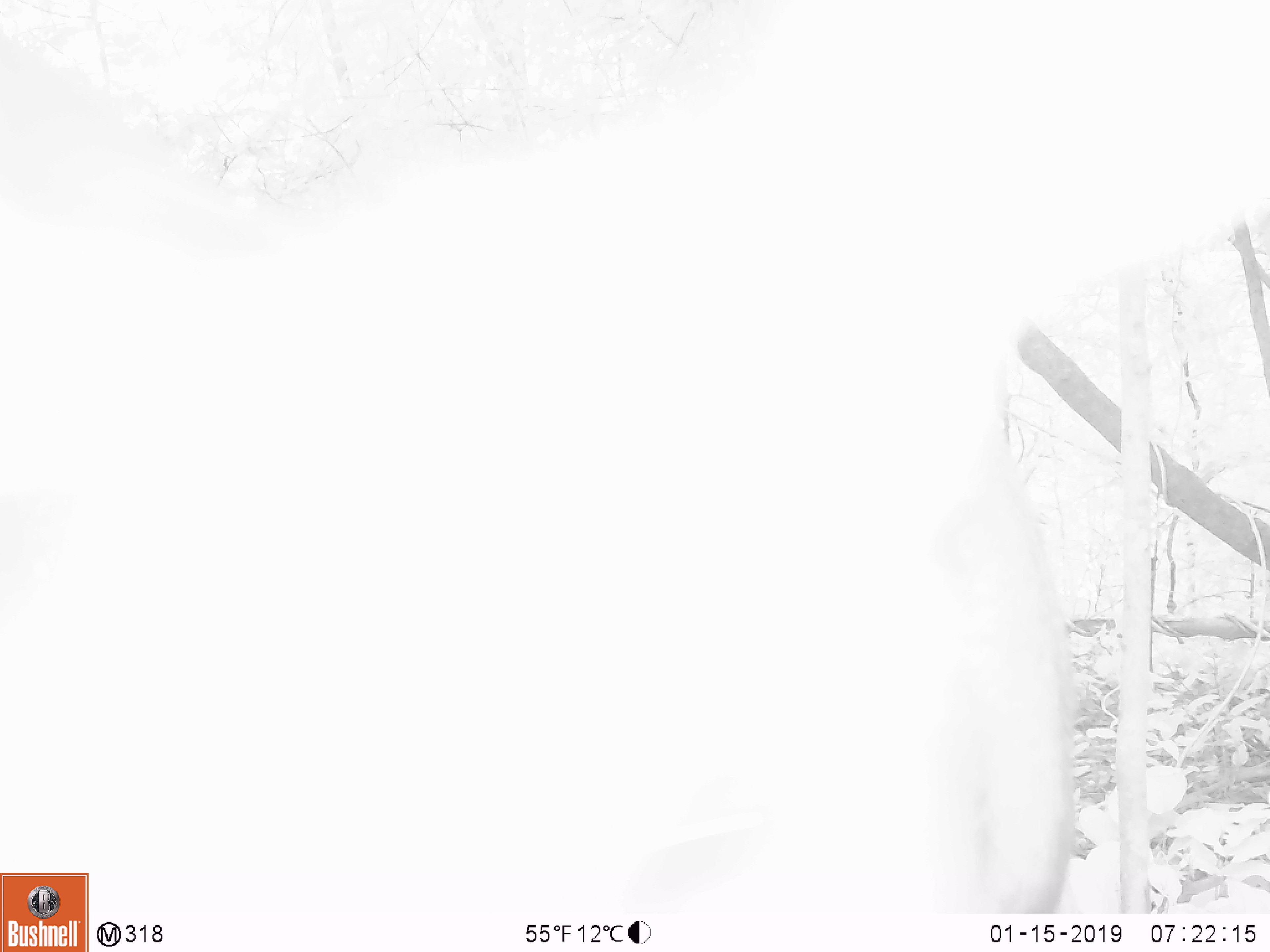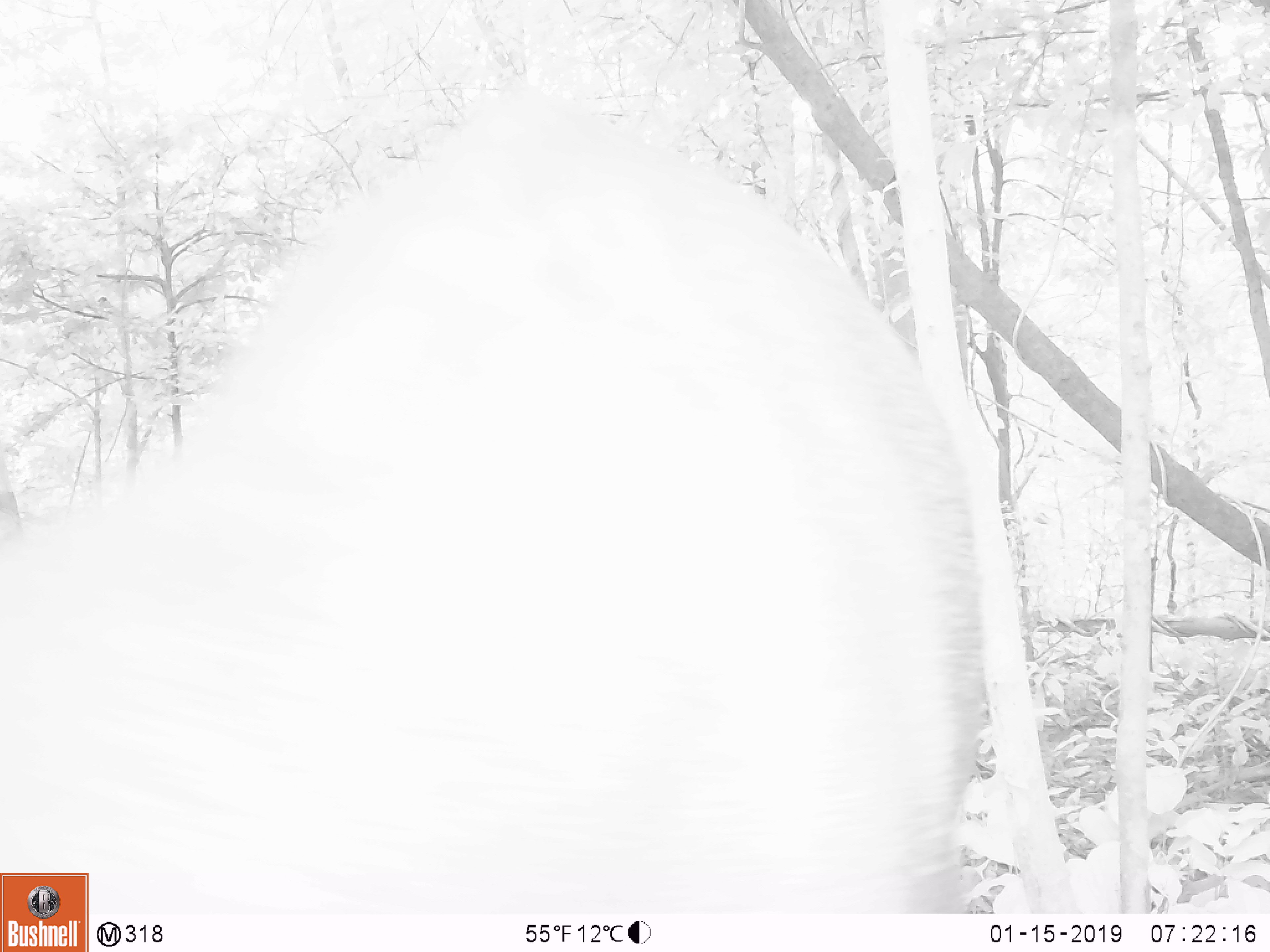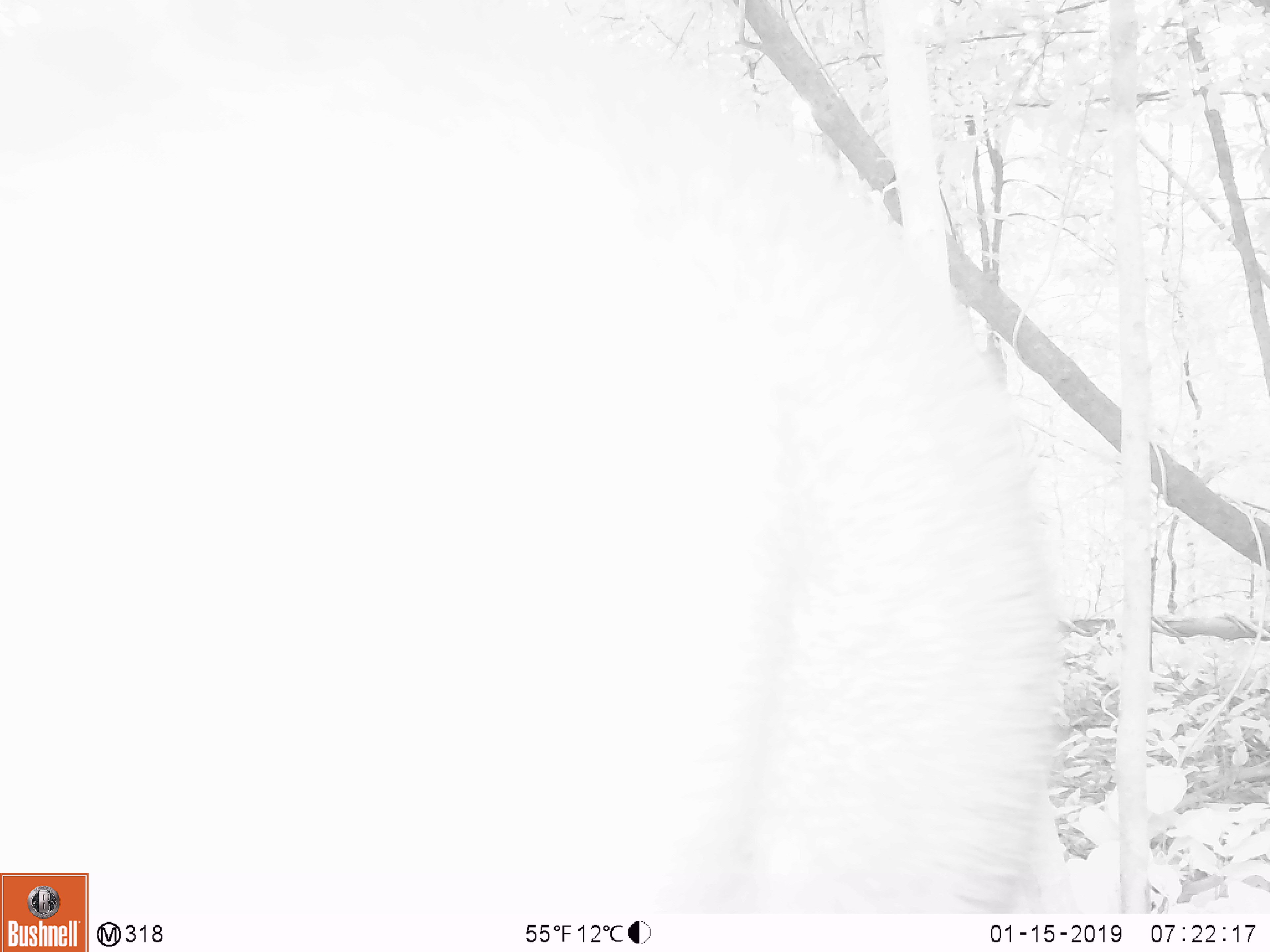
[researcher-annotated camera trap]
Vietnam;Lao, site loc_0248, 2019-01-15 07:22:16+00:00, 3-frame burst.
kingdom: Animalia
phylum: Chordata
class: Mammalia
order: Artiodactyla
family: Cervidae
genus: Rusa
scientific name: Rusa unicolor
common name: sambar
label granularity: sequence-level